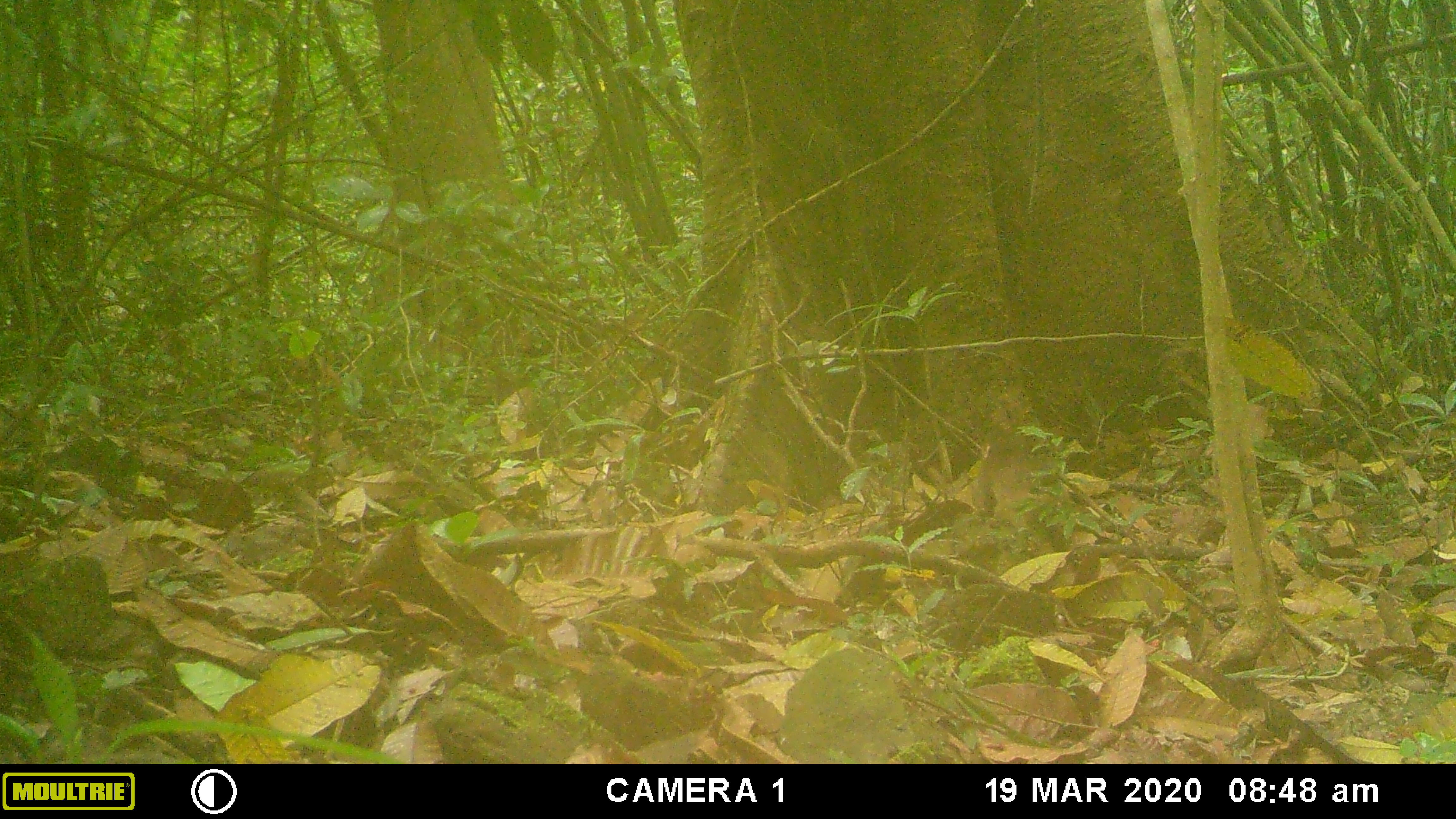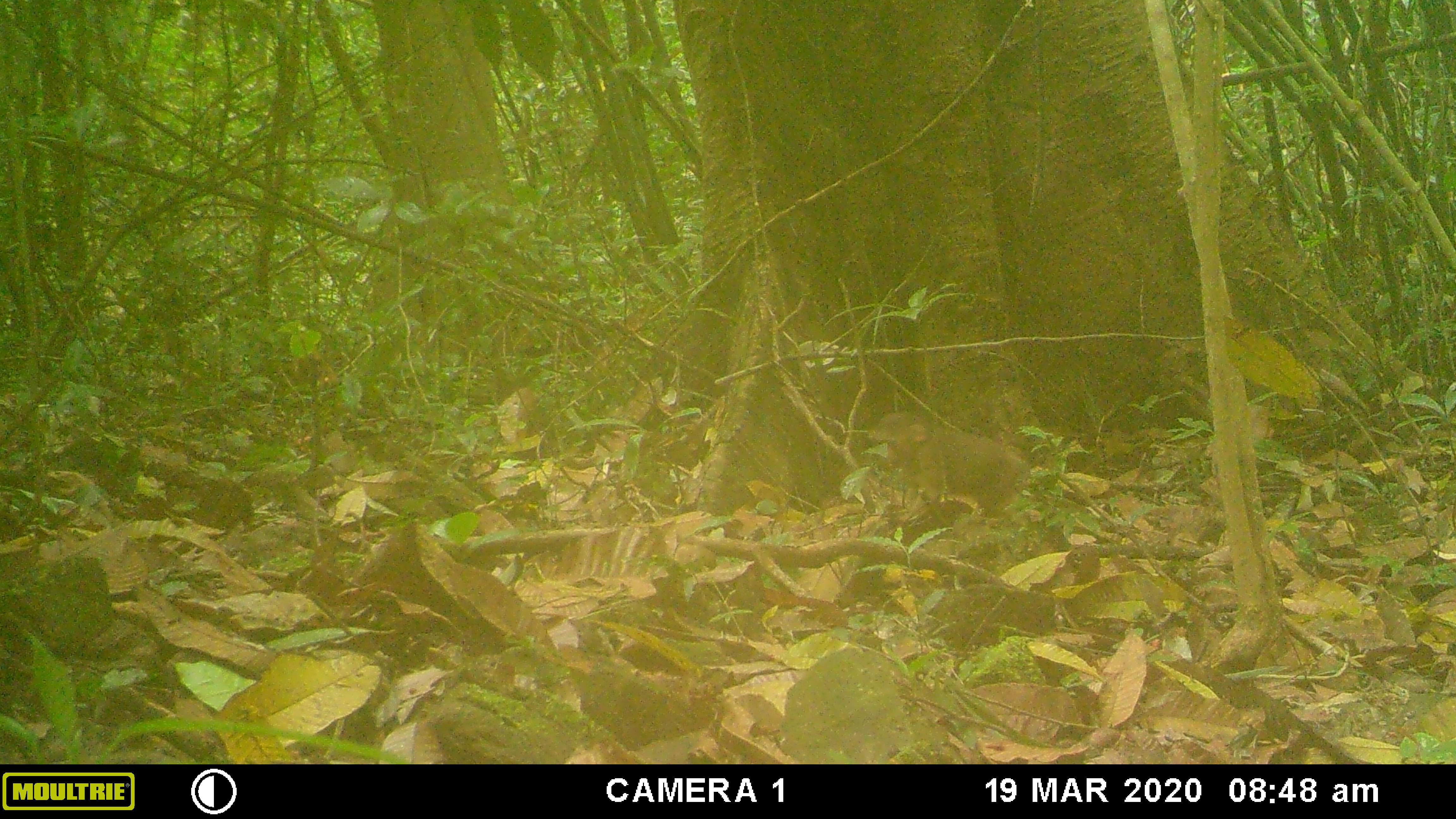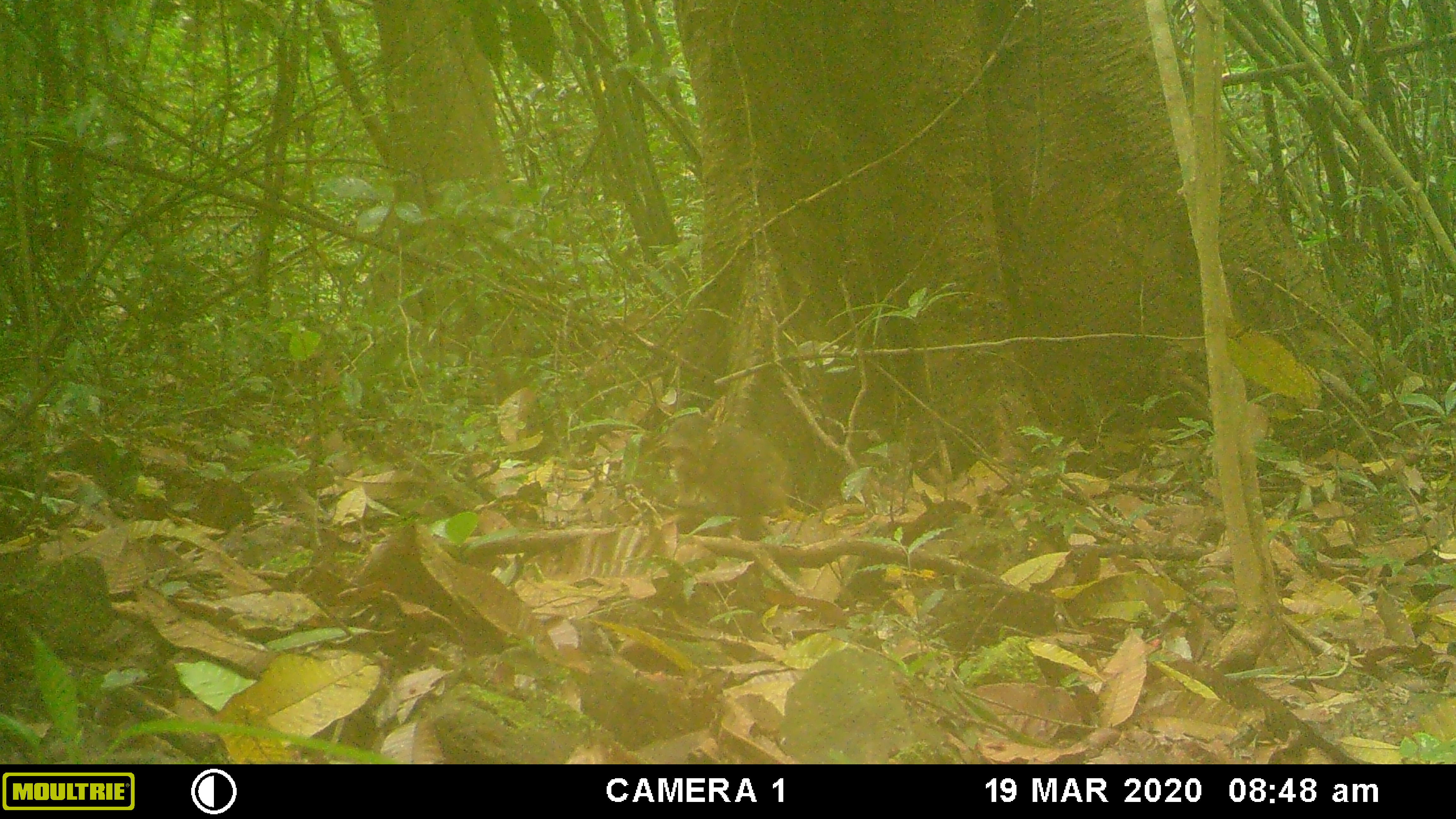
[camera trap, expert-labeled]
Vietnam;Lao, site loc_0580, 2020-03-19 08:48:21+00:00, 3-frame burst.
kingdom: Animalia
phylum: Chordata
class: Mammalia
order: Primates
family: Cercopithecidae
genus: Macaca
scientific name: Macaca arctoides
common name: stump-tailed macaque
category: stump tailed macaque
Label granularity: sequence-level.